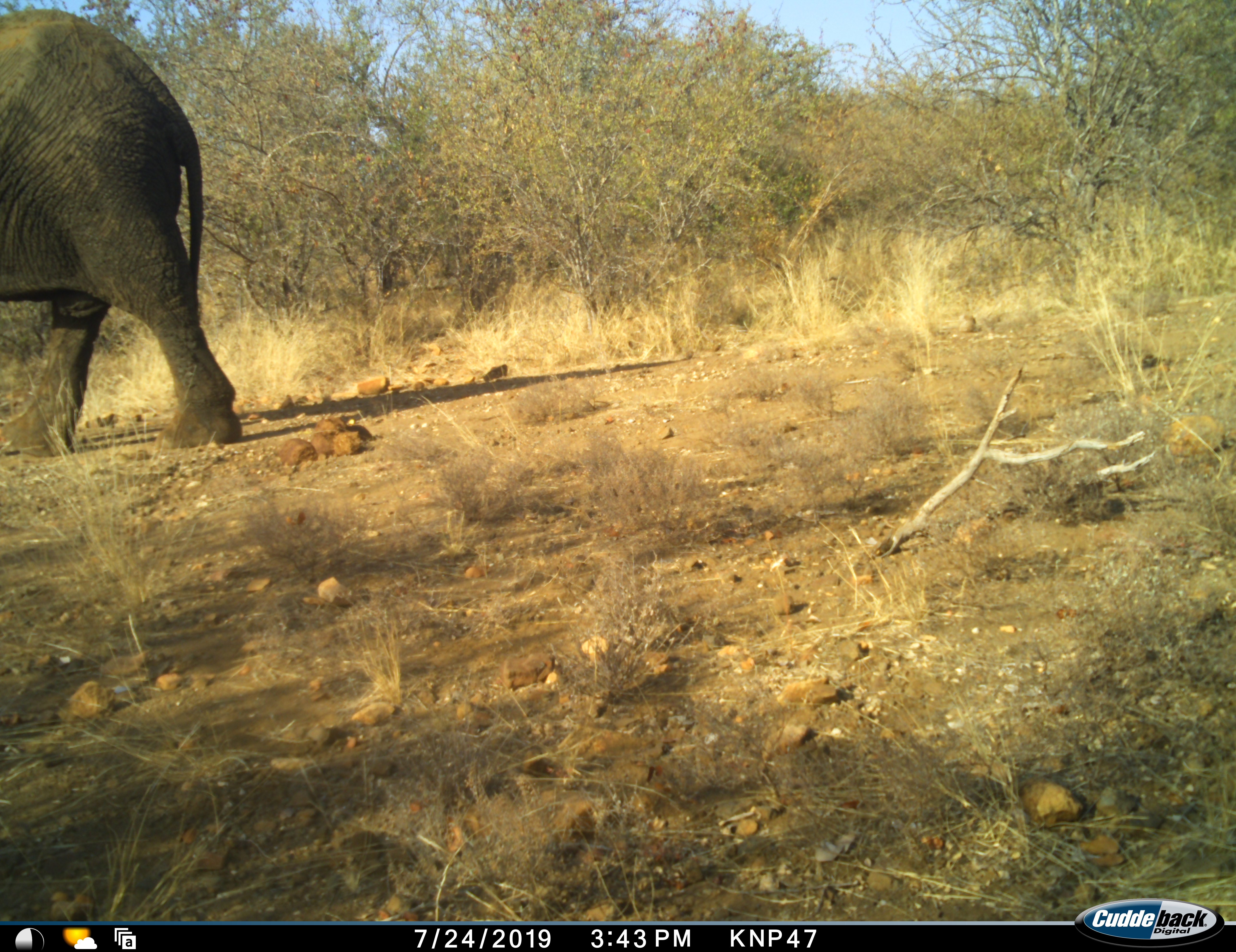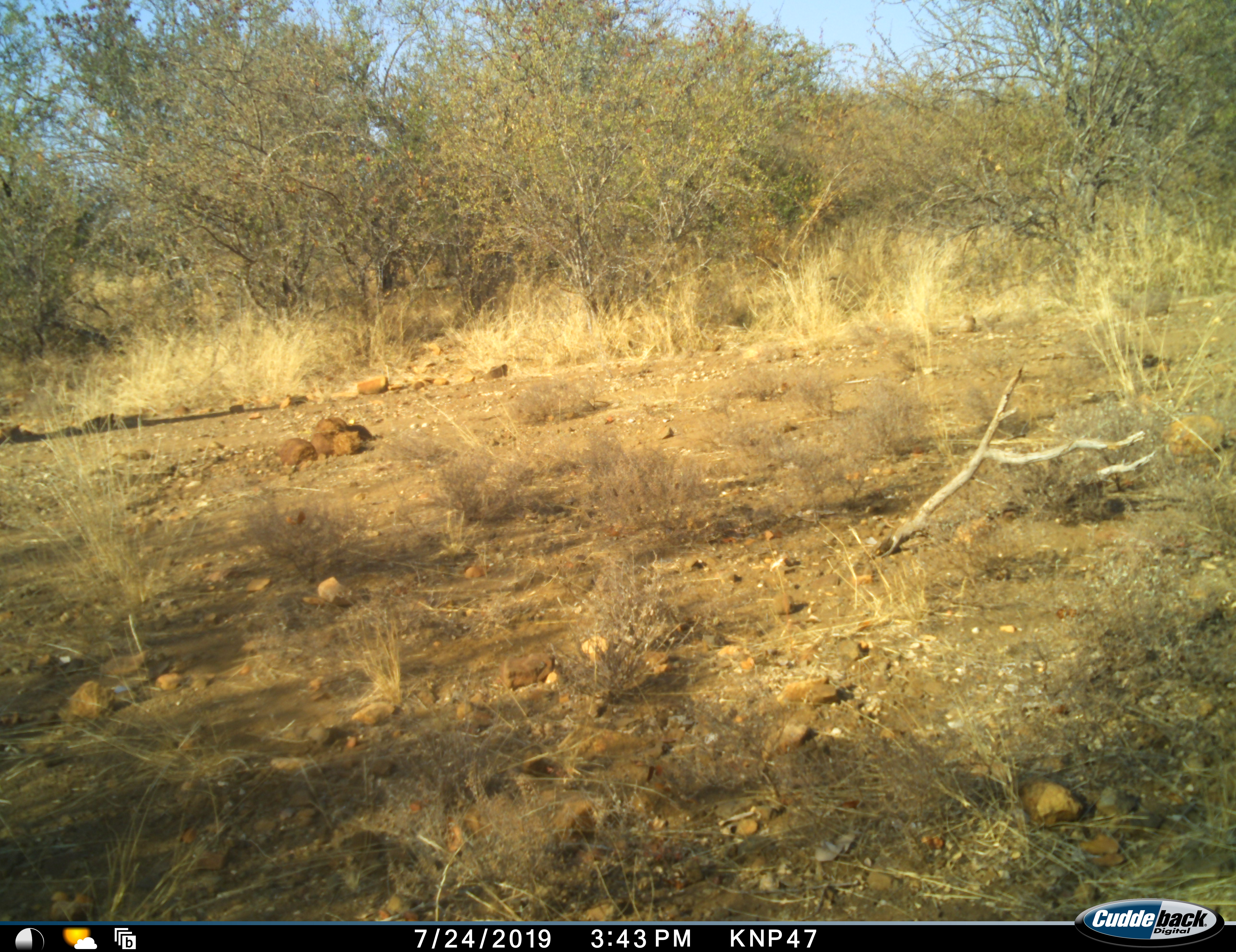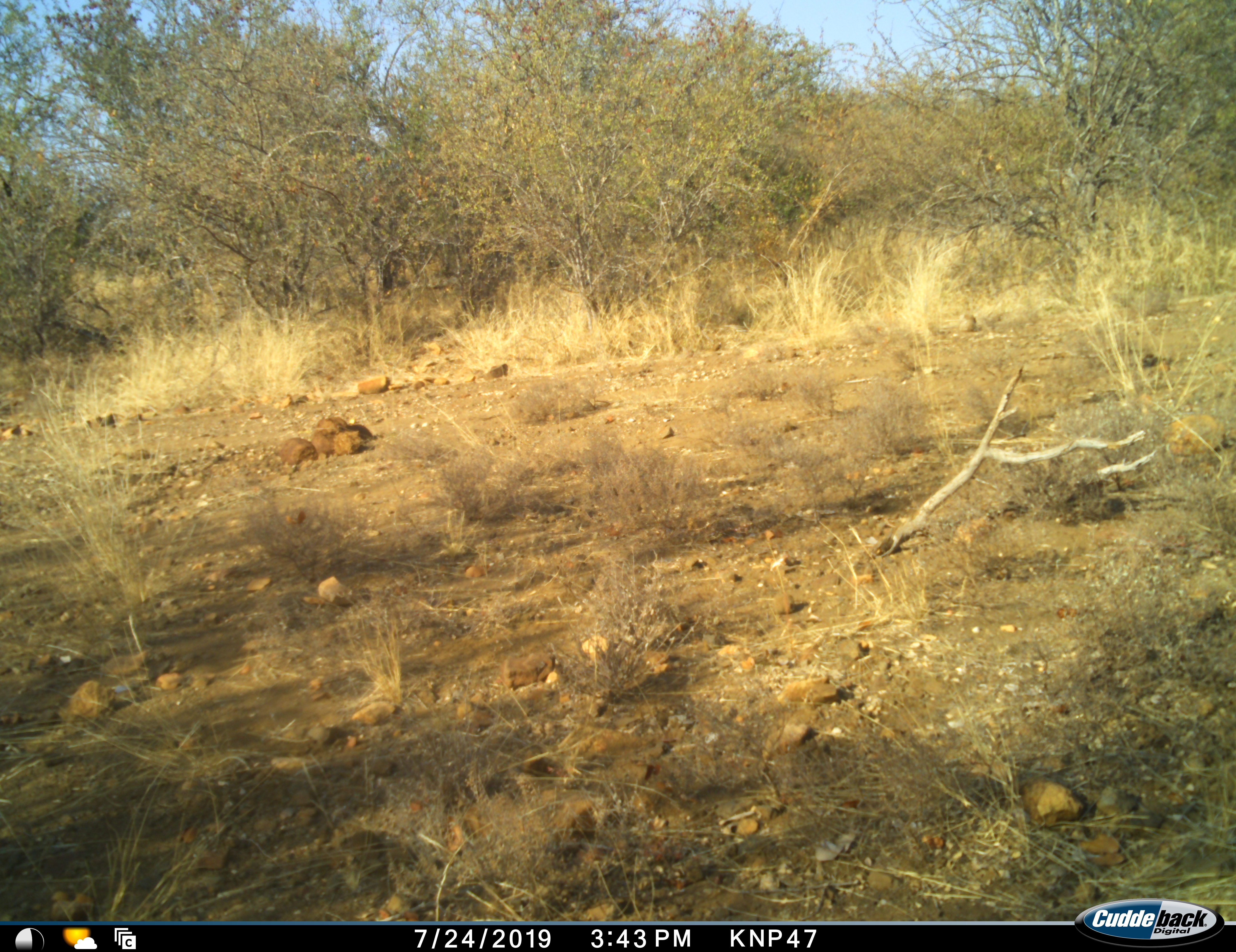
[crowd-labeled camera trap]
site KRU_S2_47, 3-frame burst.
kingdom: Animalia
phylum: Chordata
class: Mammalia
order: Proboscidea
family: Elephantidae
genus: Loxodonta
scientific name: Loxodonta africana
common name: african bush elephant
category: elephant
Elephant (african bush elephant) (Loxodonta africana), count 1. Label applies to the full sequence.